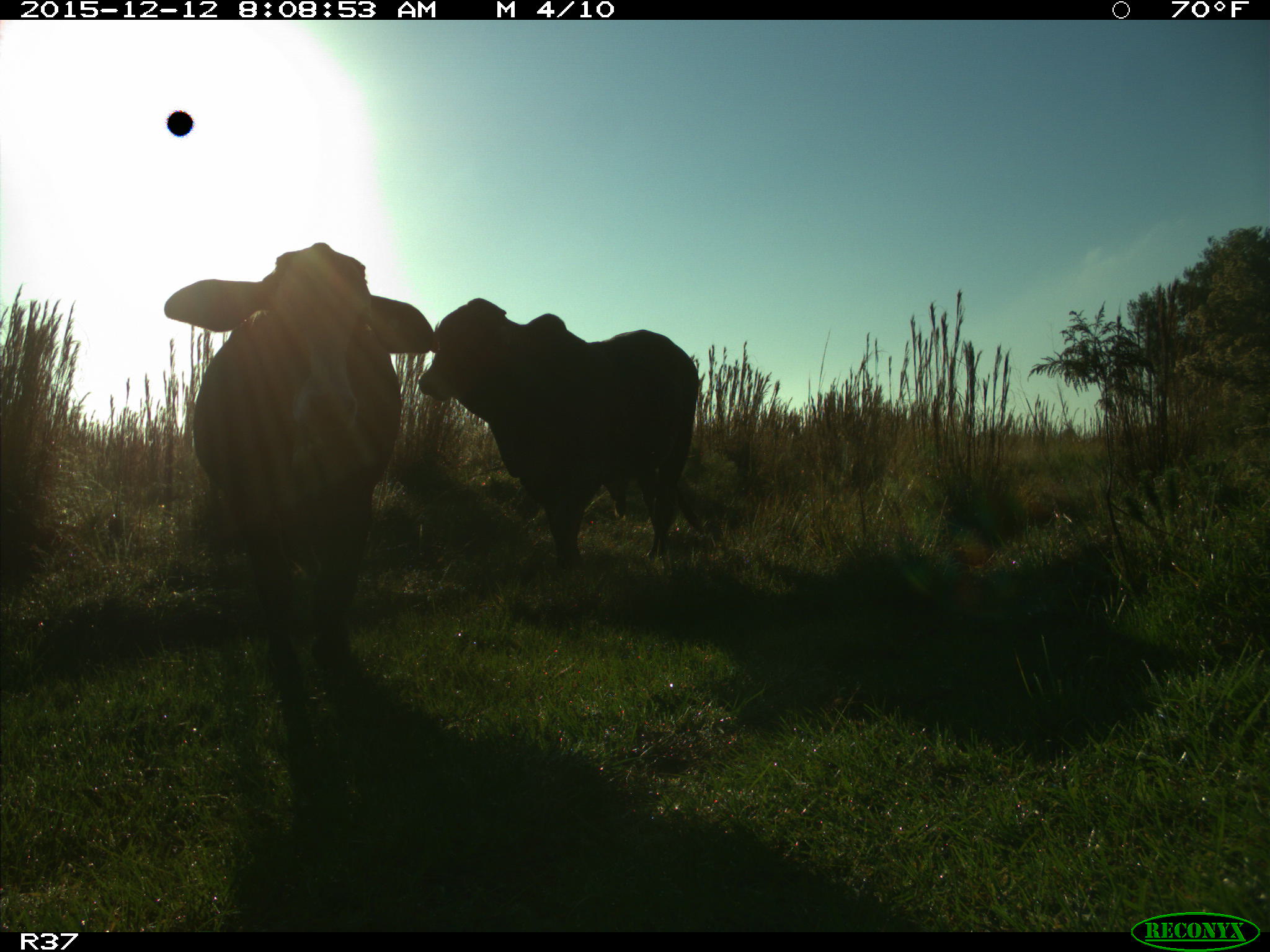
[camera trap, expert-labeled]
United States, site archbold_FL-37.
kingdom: Animalia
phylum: Chordata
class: Mammalia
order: Artiodactyla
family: Bovidae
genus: Bos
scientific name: Bos taurus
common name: domestic cow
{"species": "Bos taurus (domestic cow)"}